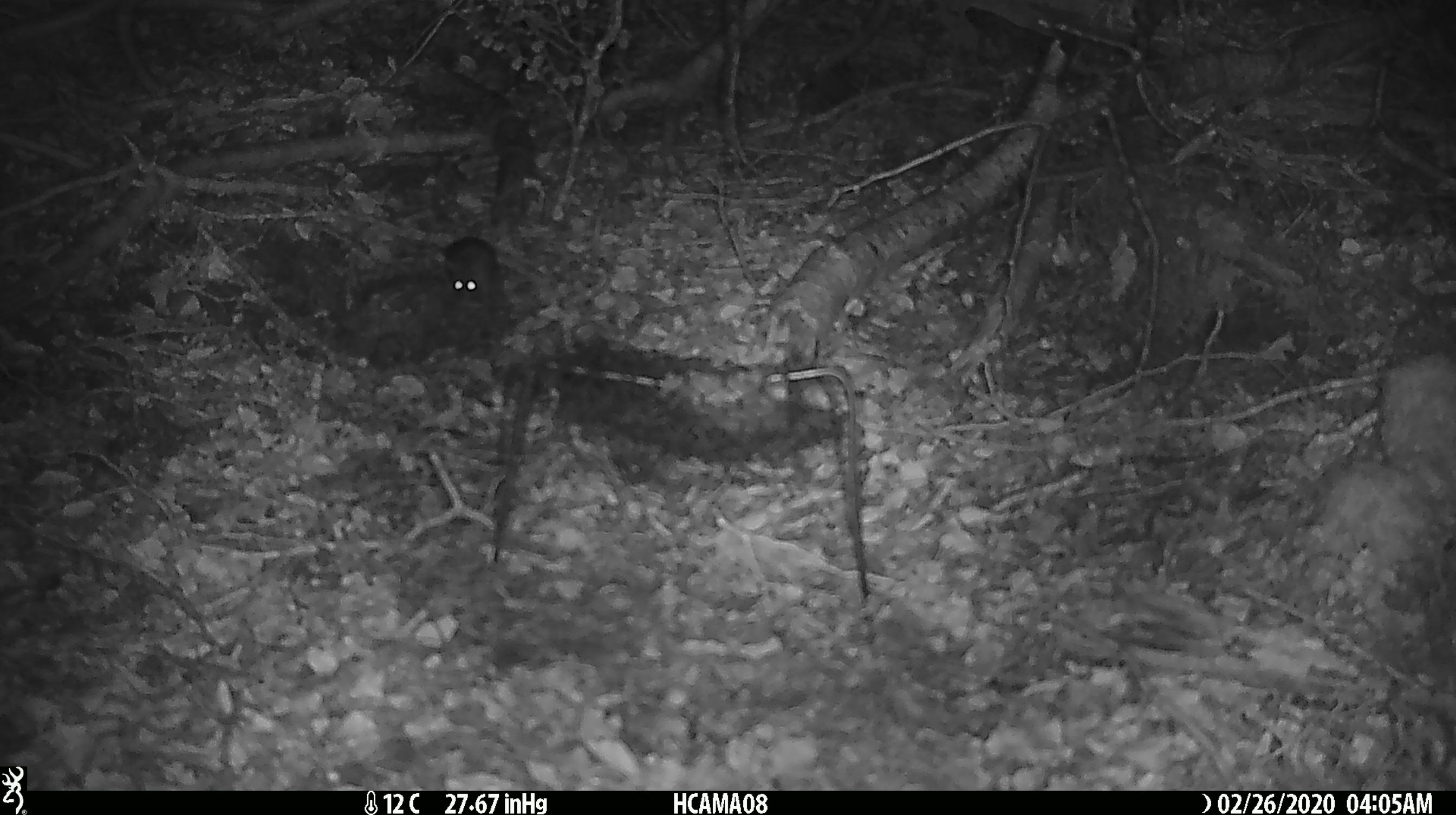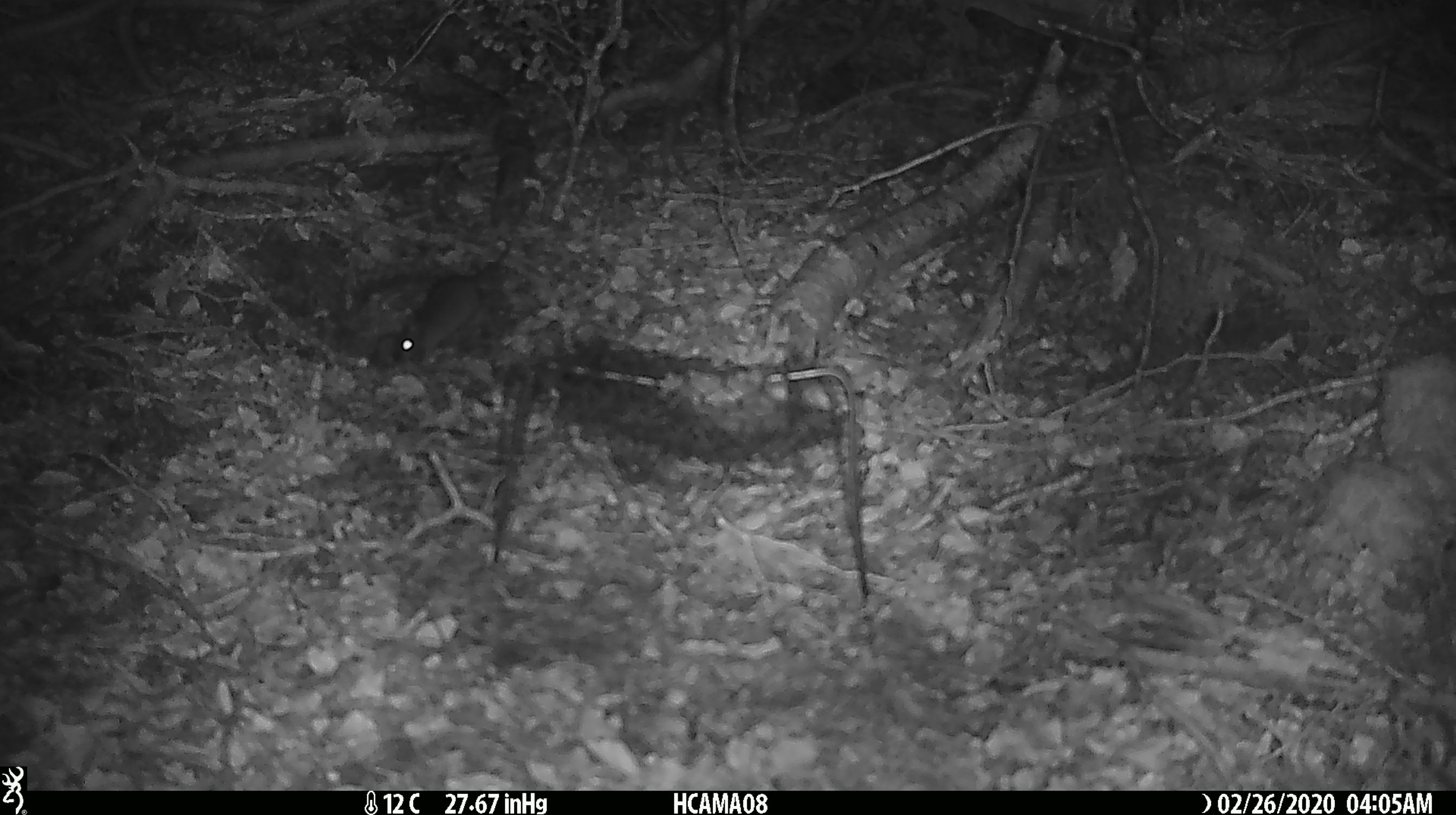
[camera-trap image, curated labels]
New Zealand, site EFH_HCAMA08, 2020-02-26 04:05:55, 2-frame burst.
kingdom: Animalia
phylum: Chordata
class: Mammalia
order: Rodentia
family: Muridae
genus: Mus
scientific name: Mus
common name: mouse